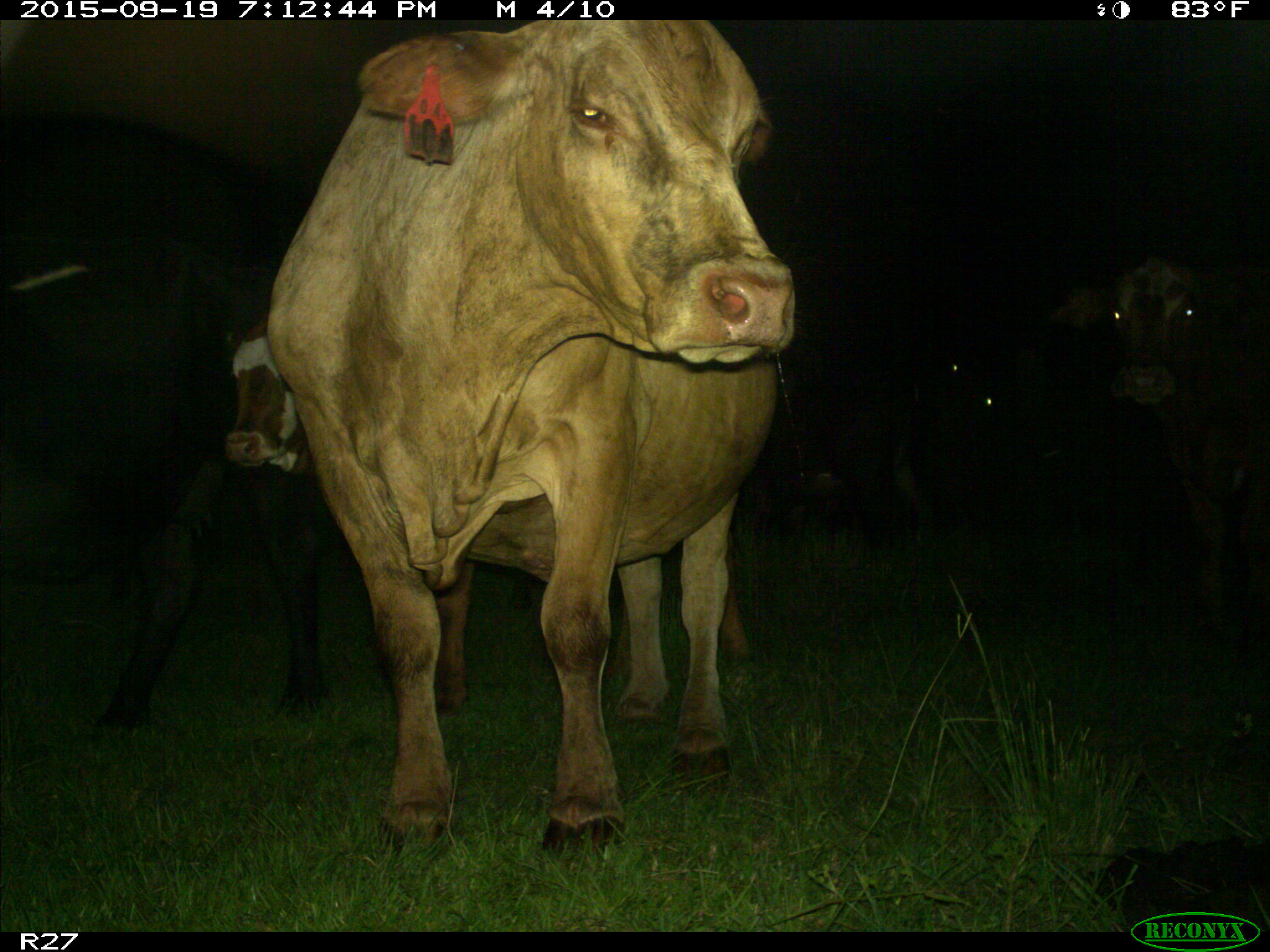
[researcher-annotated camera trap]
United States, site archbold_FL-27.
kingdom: Animalia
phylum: Chordata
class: Mammalia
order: Artiodactyla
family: Bovidae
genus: Bos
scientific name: Bos taurus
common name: domestic cow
Bos taurus (domestic cow).